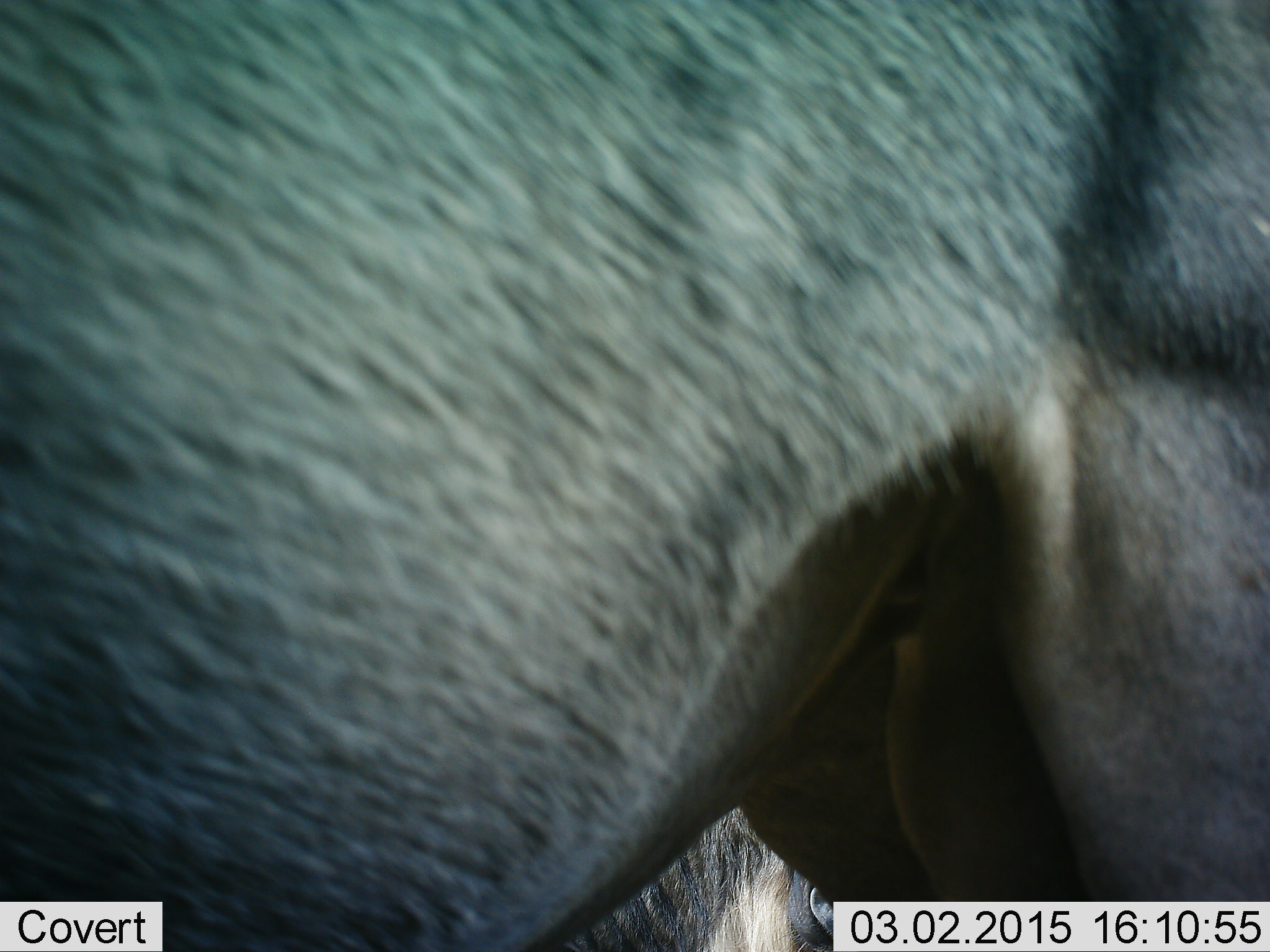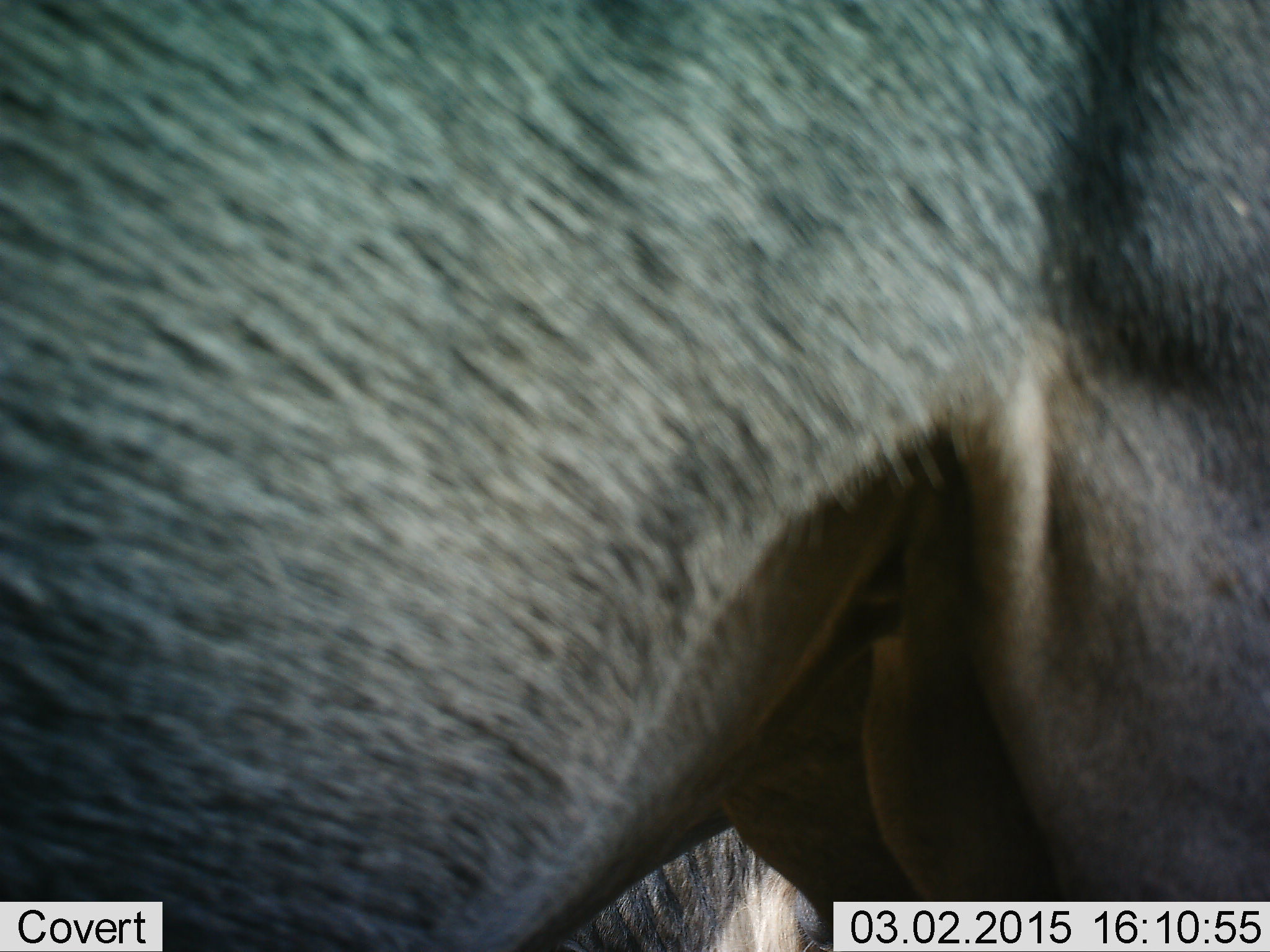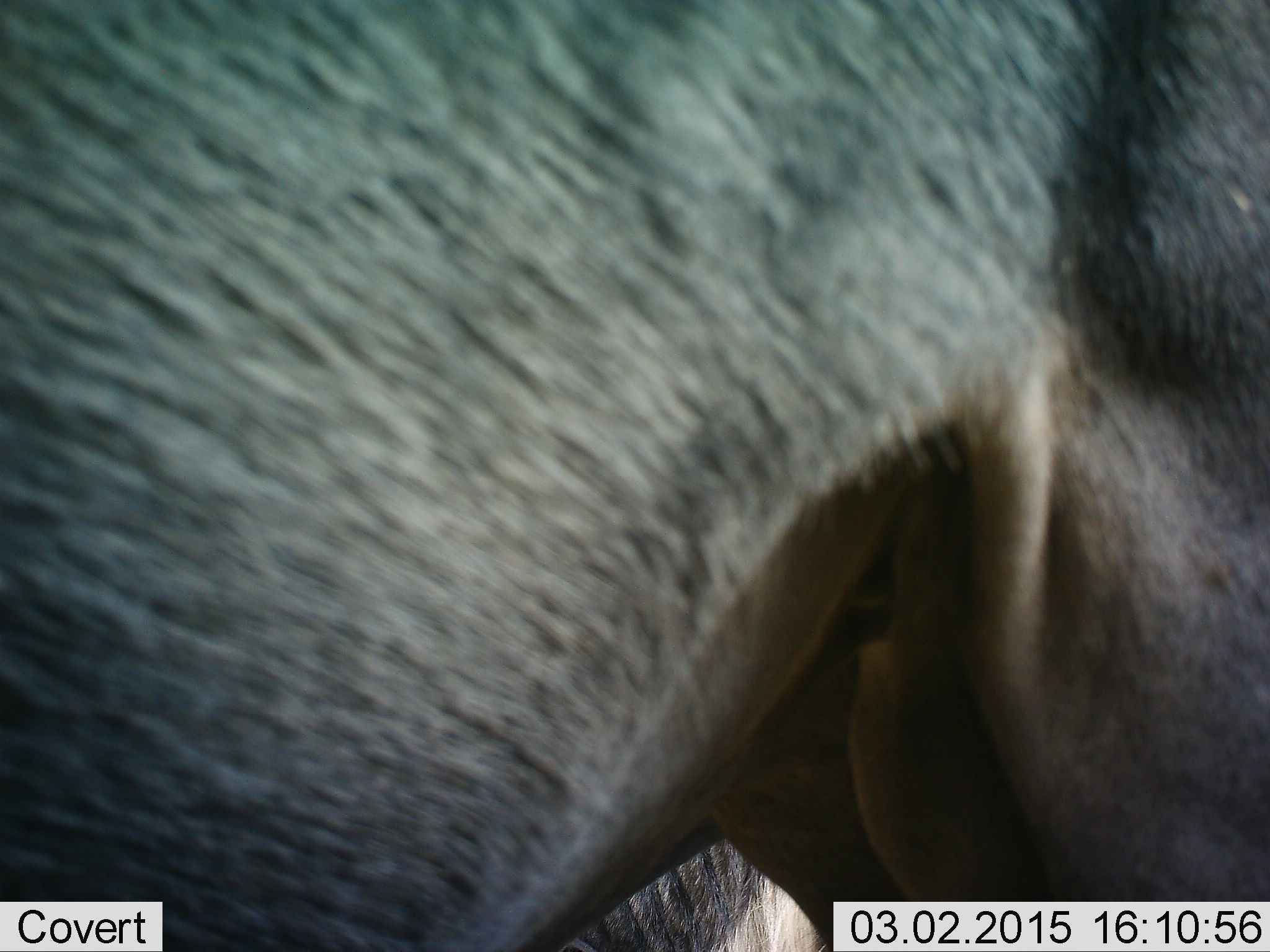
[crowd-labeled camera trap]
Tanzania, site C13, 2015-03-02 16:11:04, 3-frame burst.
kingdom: Animalia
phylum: Chordata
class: Mammalia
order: Artiodactyla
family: Bovidae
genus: Connochaetes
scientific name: Connochaetes taurinus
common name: blue wildebeest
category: wildebeest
Wildebeest (blue wildebeest) (Connochaetes taurinus), count 1. Behavior (volunteer vote fractions): standing 100%, resting 0%, moving 0%, interacting 0%. Young present (vote fraction): 0%. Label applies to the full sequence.